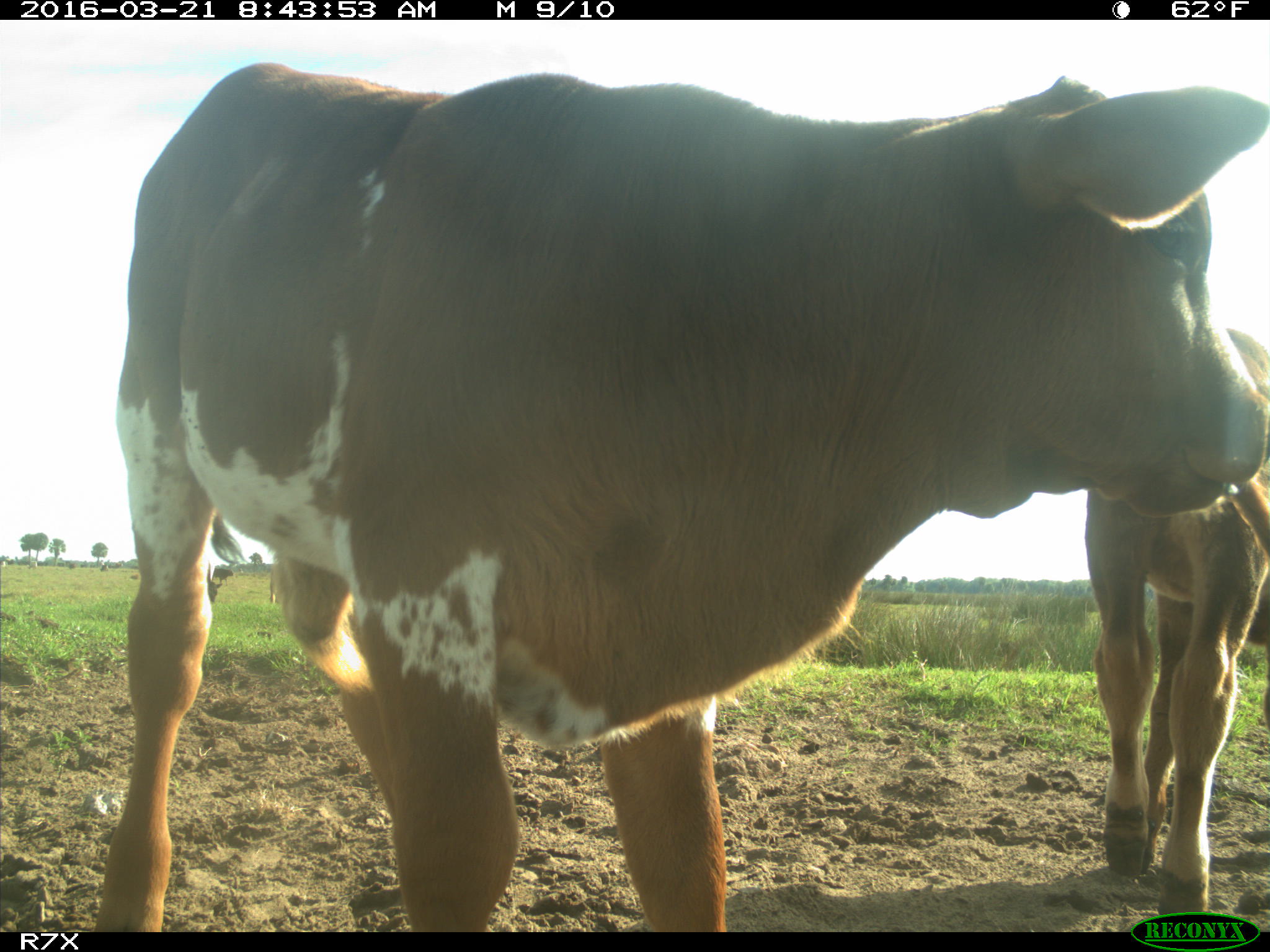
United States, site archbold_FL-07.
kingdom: Animalia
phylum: Chordata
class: Mammalia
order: Artiodactyla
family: Bovidae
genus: Bos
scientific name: Bos taurus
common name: domestic cow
Bos taurus (domestic cow).